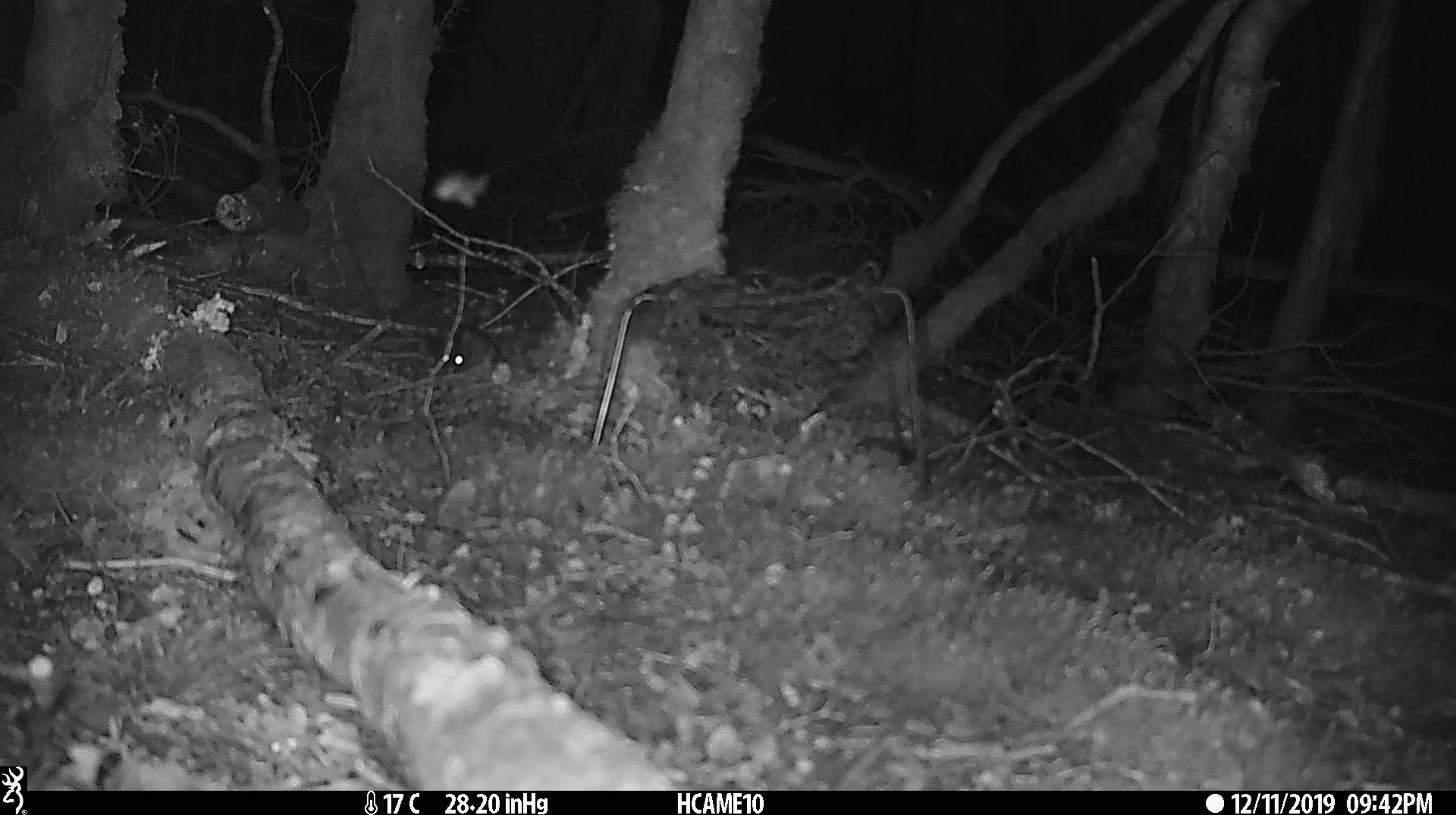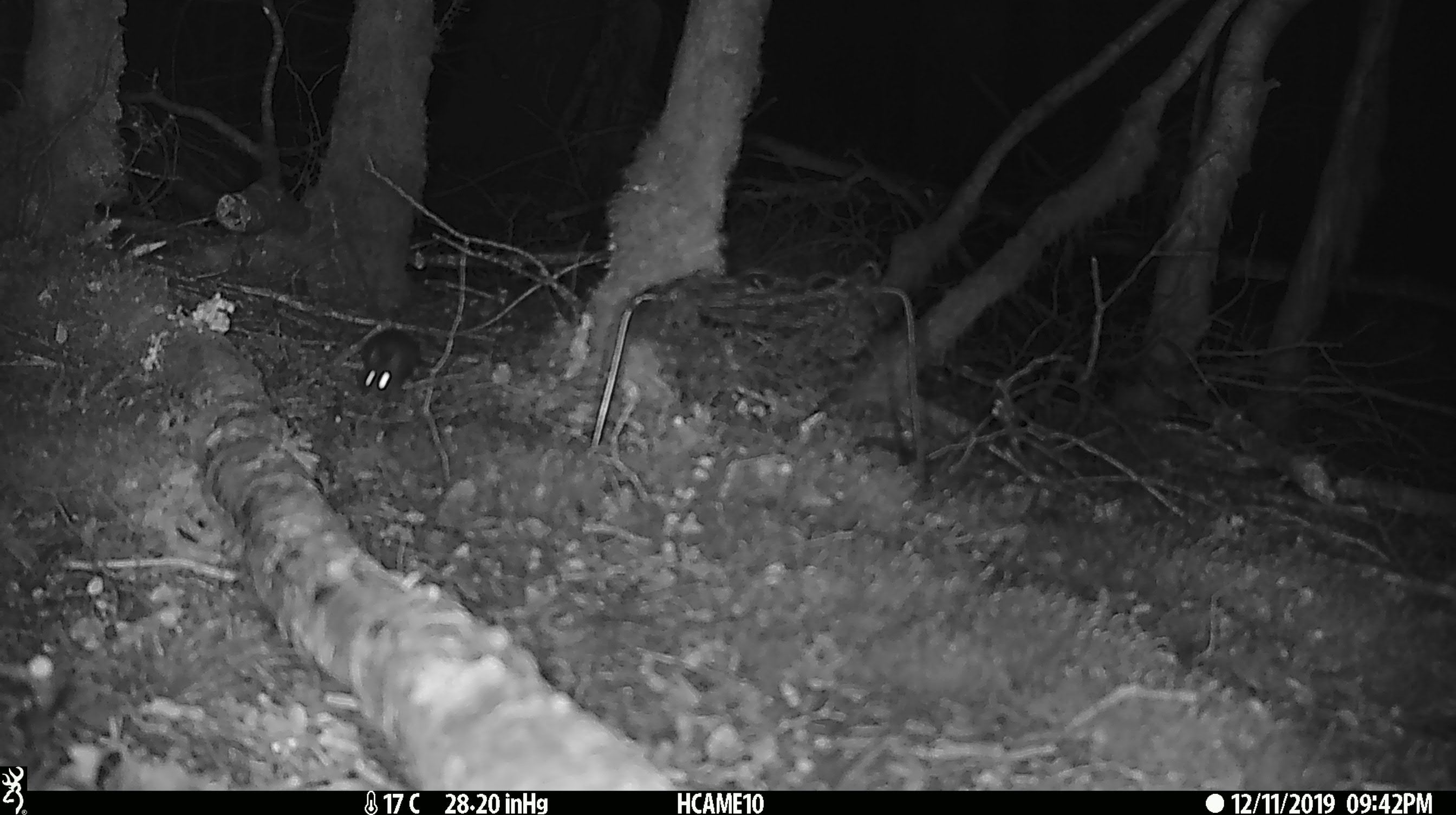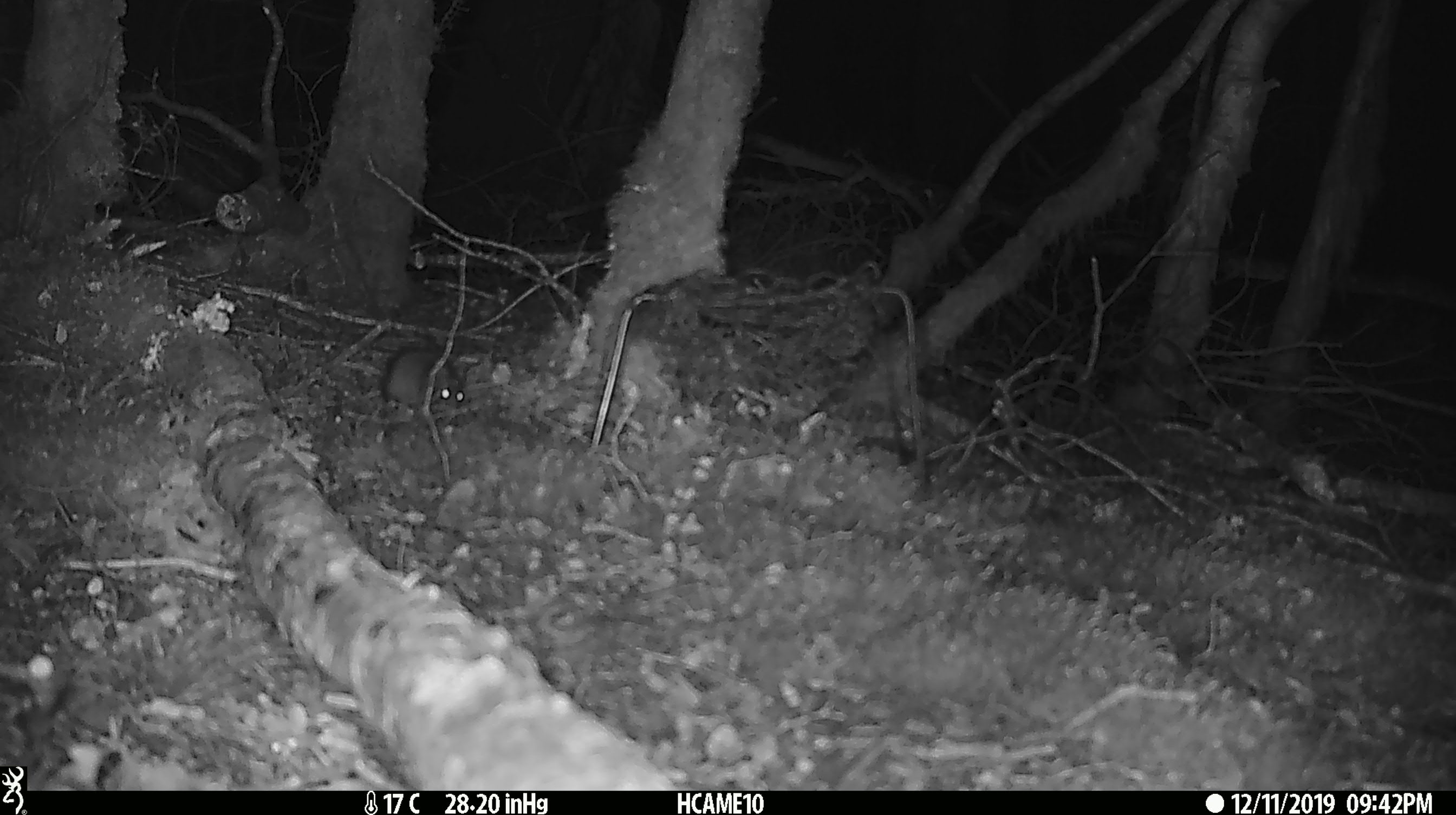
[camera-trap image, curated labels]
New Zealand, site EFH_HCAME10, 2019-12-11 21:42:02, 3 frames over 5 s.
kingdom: Animalia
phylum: Chordata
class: Mammalia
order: Rodentia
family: Muridae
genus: Mus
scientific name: Mus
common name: mouse